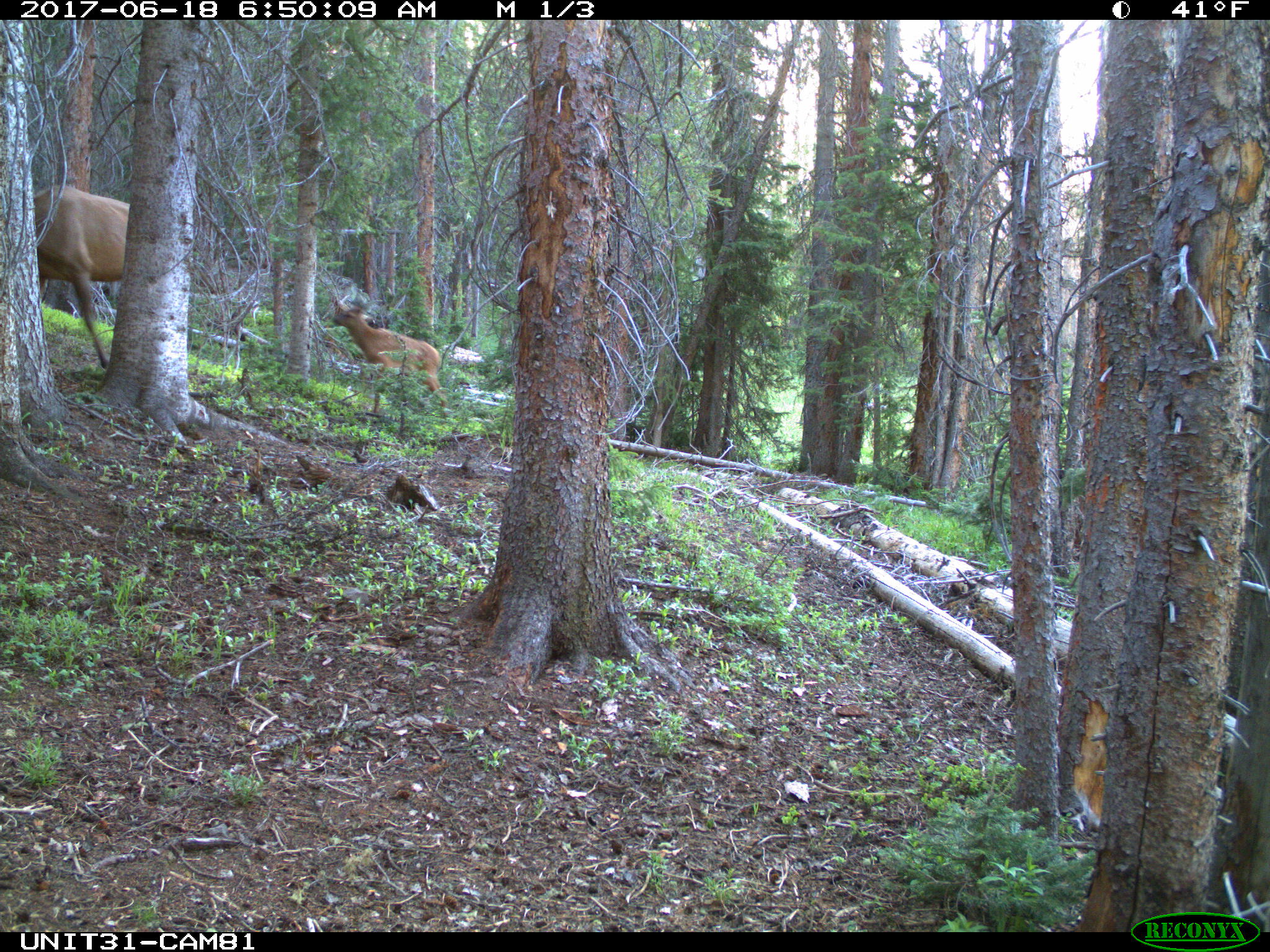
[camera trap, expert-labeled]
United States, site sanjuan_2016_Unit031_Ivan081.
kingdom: Animalia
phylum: Chordata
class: Mammalia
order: Artiodactyla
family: Cervidae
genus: Cervus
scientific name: Cervus elaphus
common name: red deer